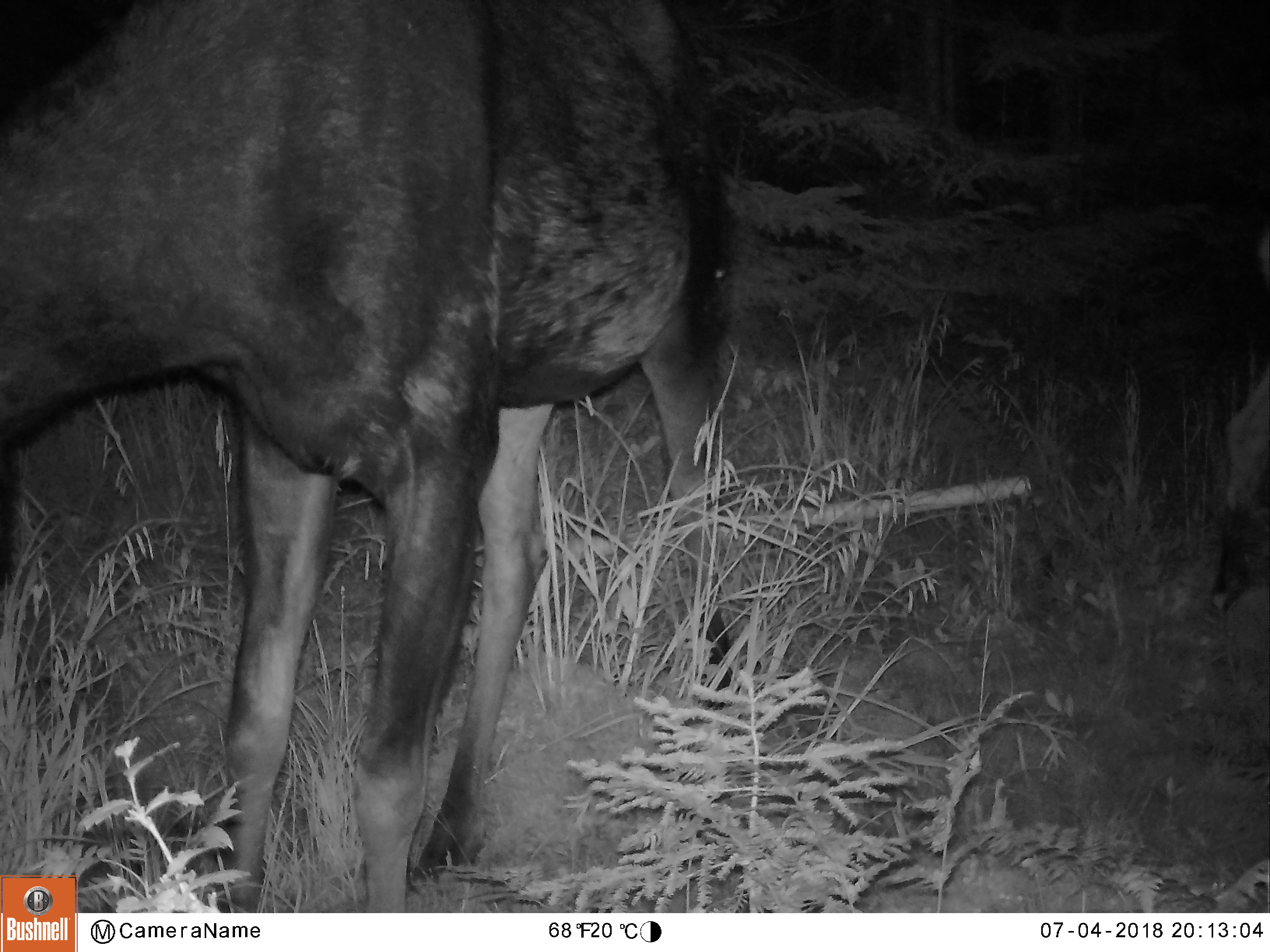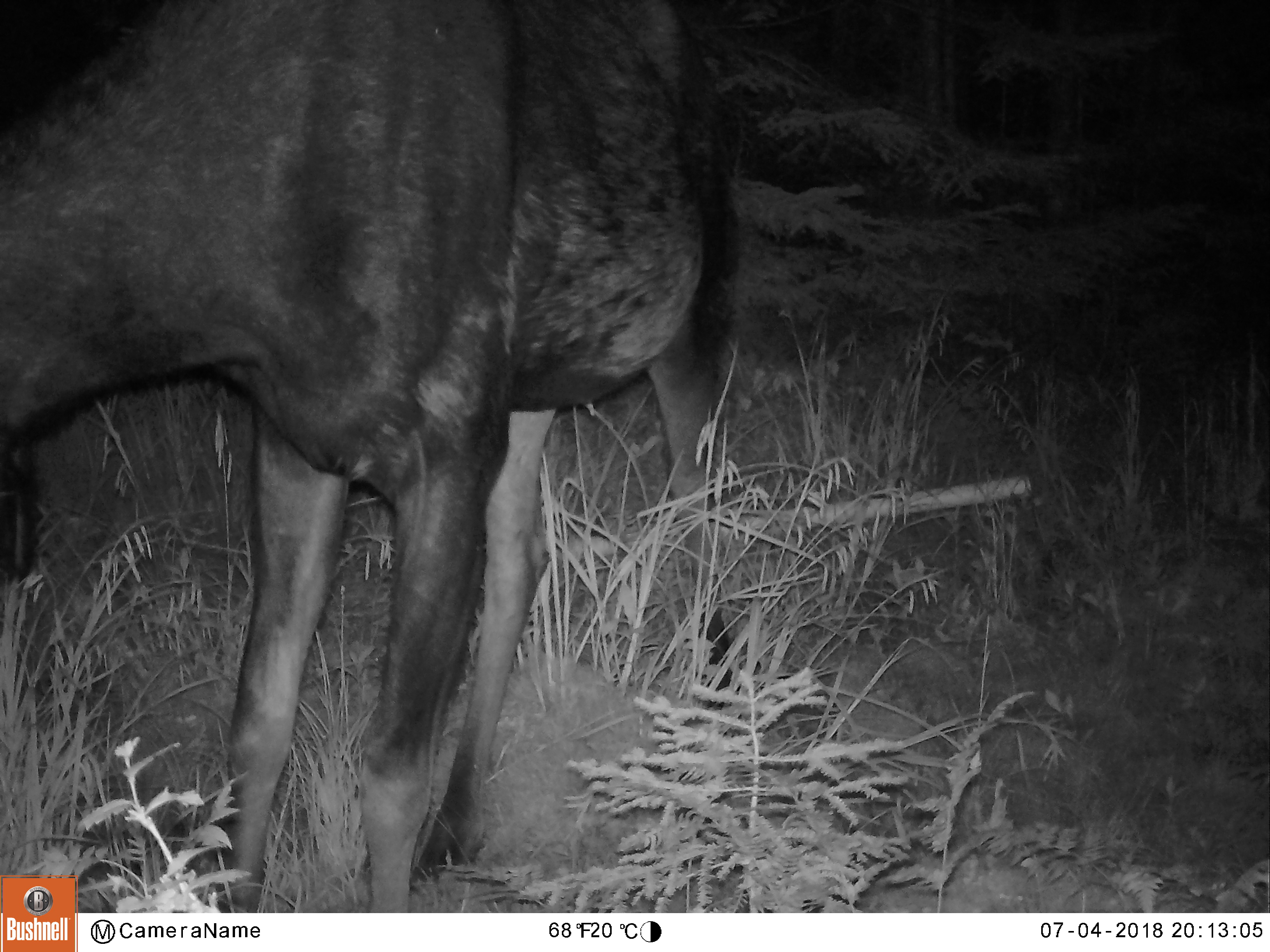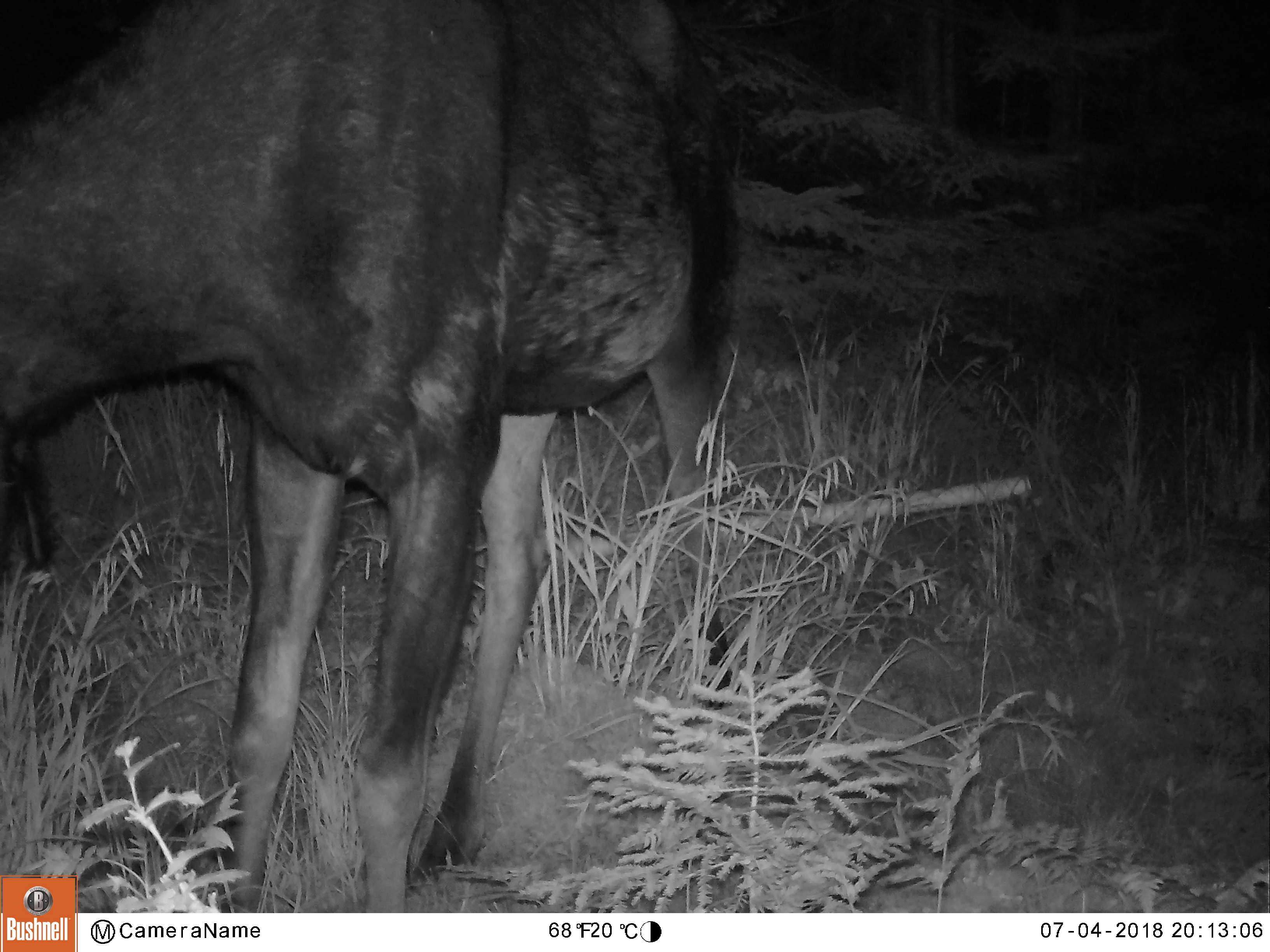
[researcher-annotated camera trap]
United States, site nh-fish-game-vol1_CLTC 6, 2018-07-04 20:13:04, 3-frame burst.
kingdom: Animalia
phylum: Chordata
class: Mammalia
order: Artiodactyla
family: Cervidae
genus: Alces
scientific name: Alces alces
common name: moose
Moose (Alces alces).